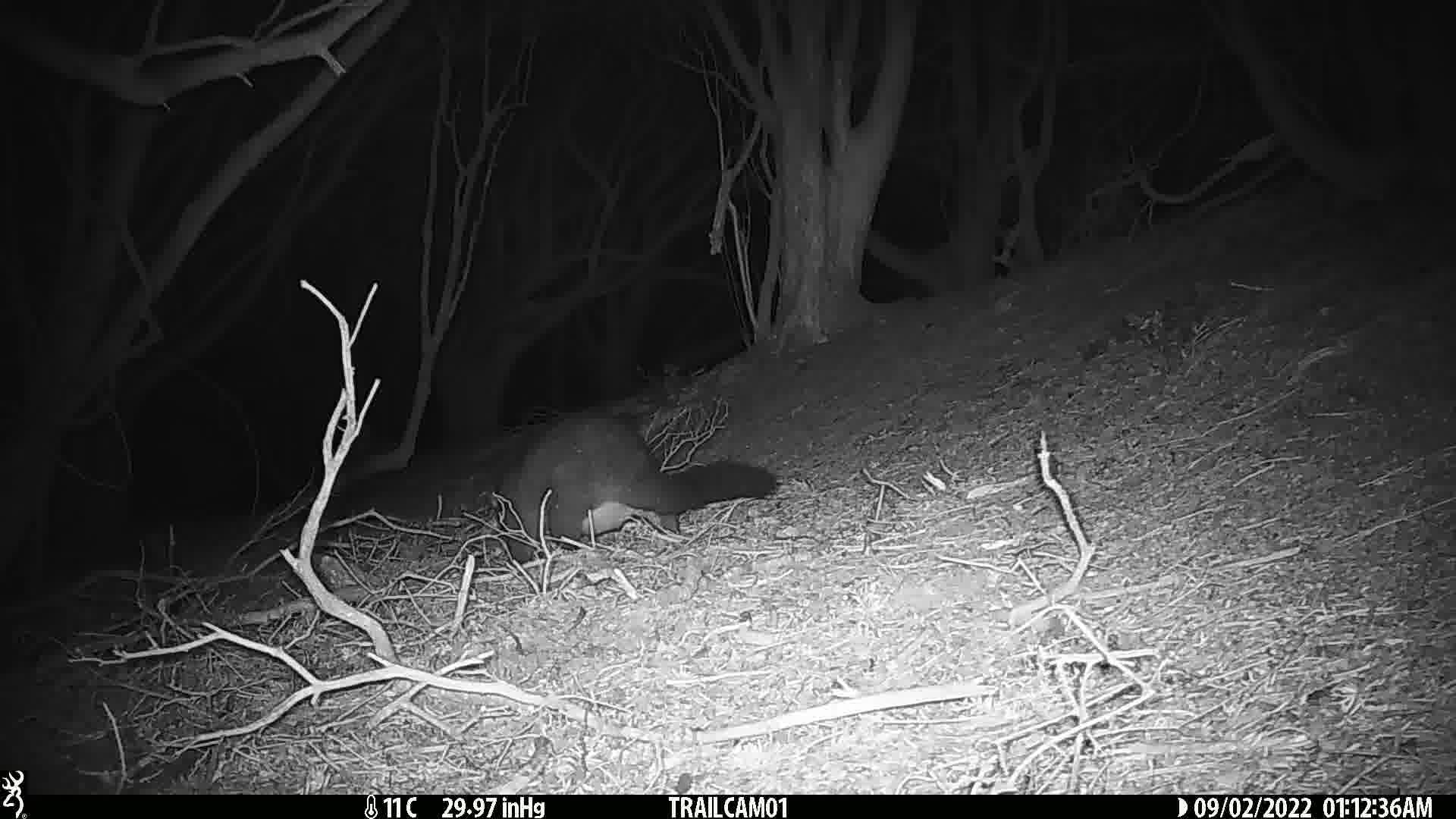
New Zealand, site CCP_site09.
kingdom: Animalia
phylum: Chordata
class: Mammalia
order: Diprotodontia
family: Phalangeridae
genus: Trichosurus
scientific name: Trichosurus vulpecula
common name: common brushtail possum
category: possum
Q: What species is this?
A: Possum (common brushtail possum) (Trichosurus vulpecula).